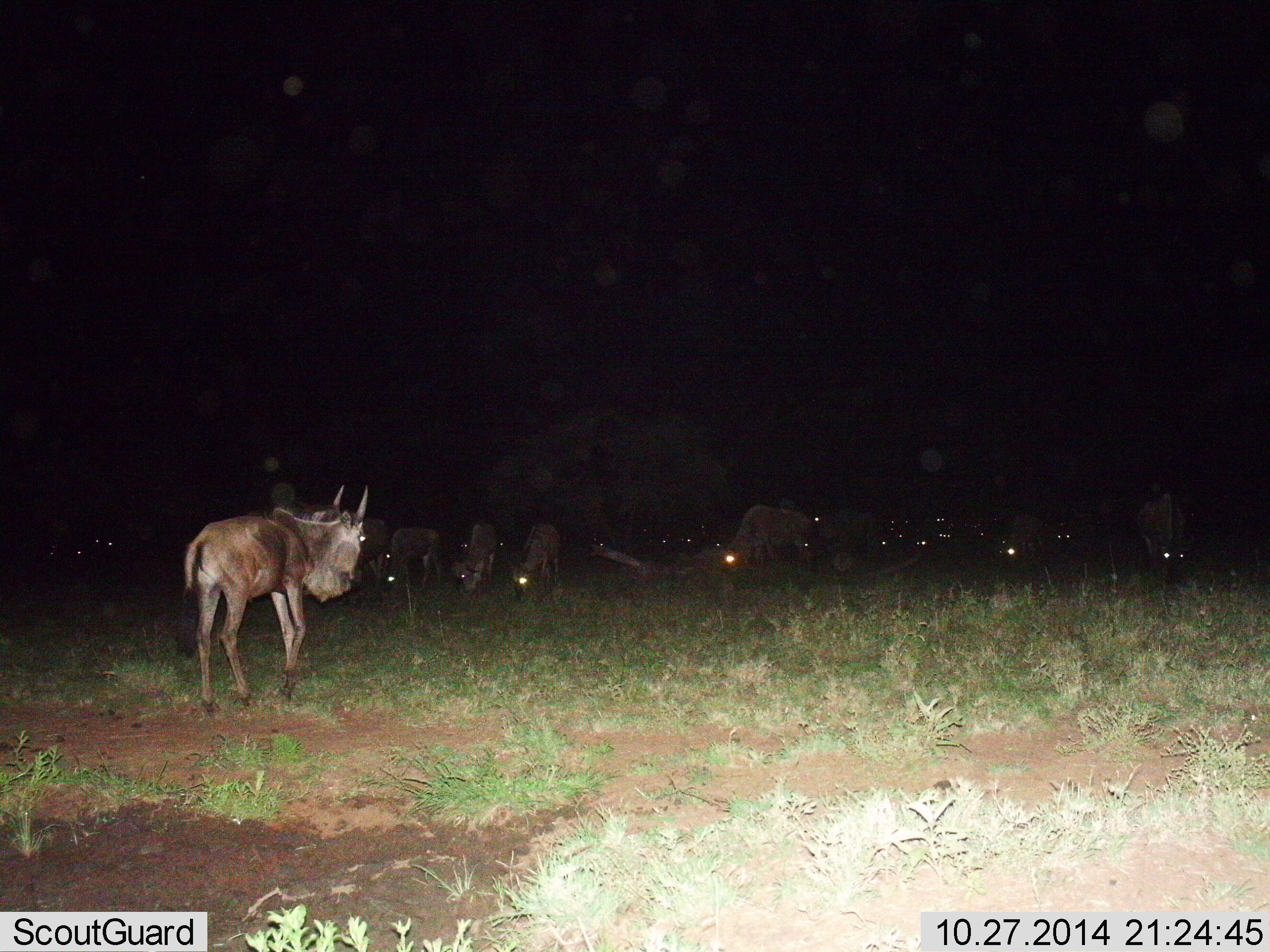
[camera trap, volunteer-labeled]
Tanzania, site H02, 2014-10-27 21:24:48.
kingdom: Animalia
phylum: Chordata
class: Mammalia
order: Artiodactyla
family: Bovidae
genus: Connochaetes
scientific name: Connochaetes taurinus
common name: blue wildebeest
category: wildebeest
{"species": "wildebeest (blue wildebeest) (Connochaetes taurinus)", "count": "11-50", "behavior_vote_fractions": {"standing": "73%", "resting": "9%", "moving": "45%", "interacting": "0%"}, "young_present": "0%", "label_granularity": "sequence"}